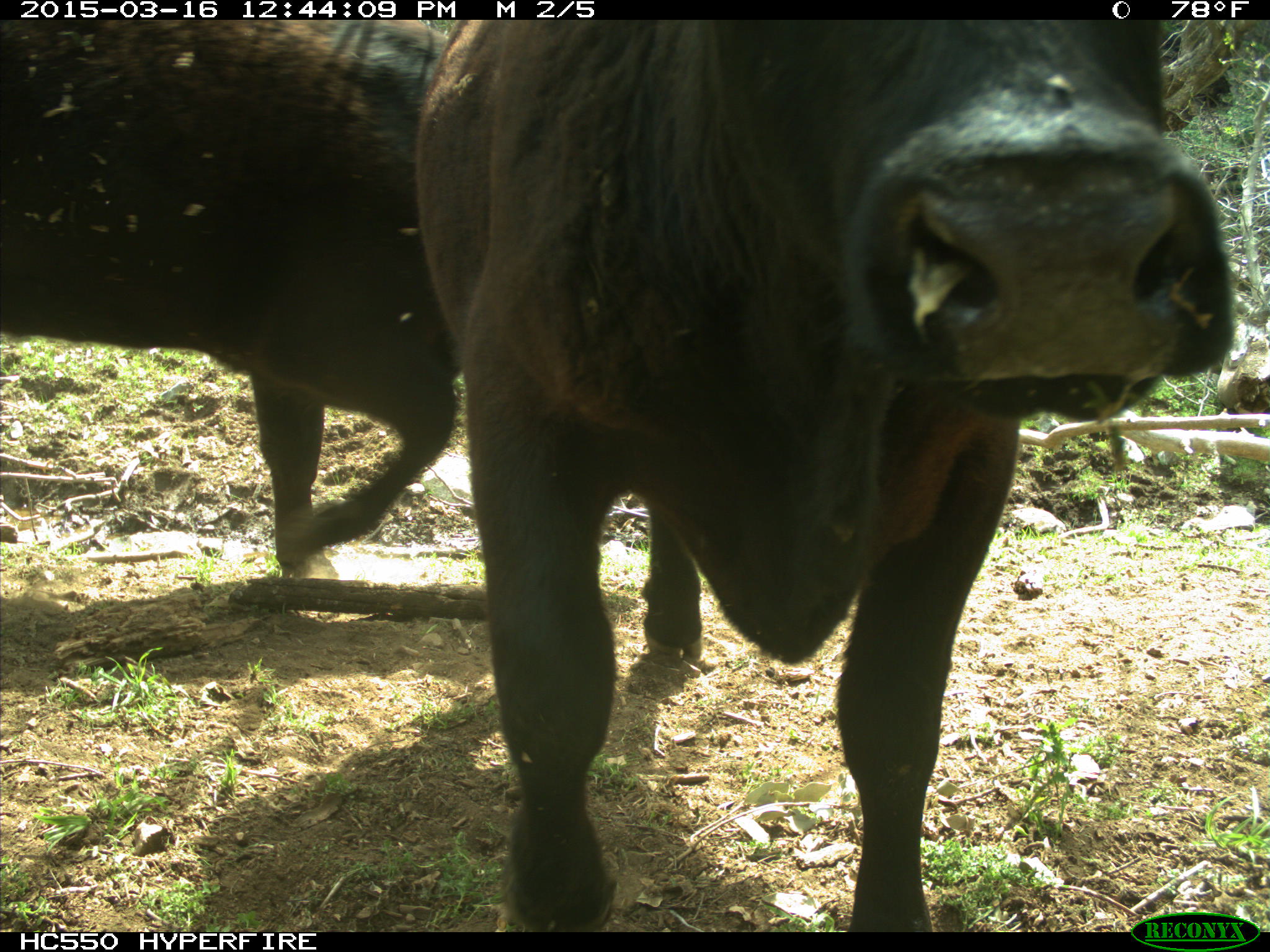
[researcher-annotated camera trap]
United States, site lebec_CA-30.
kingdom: Animalia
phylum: Chordata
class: Mammalia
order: Artiodactyla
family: Bovidae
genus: Bos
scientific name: Bos taurus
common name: domestic cow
Bos taurus (domestic cow).